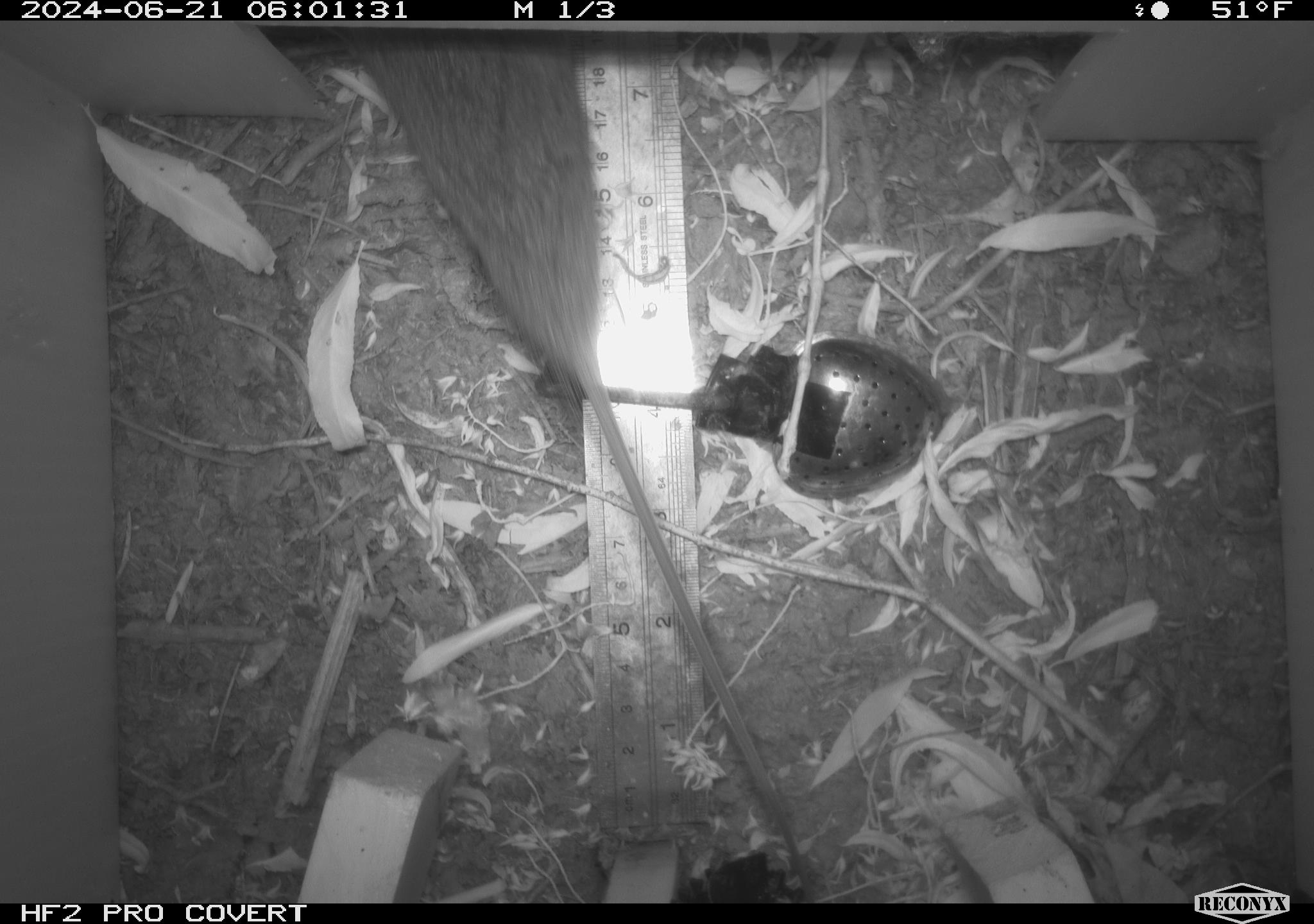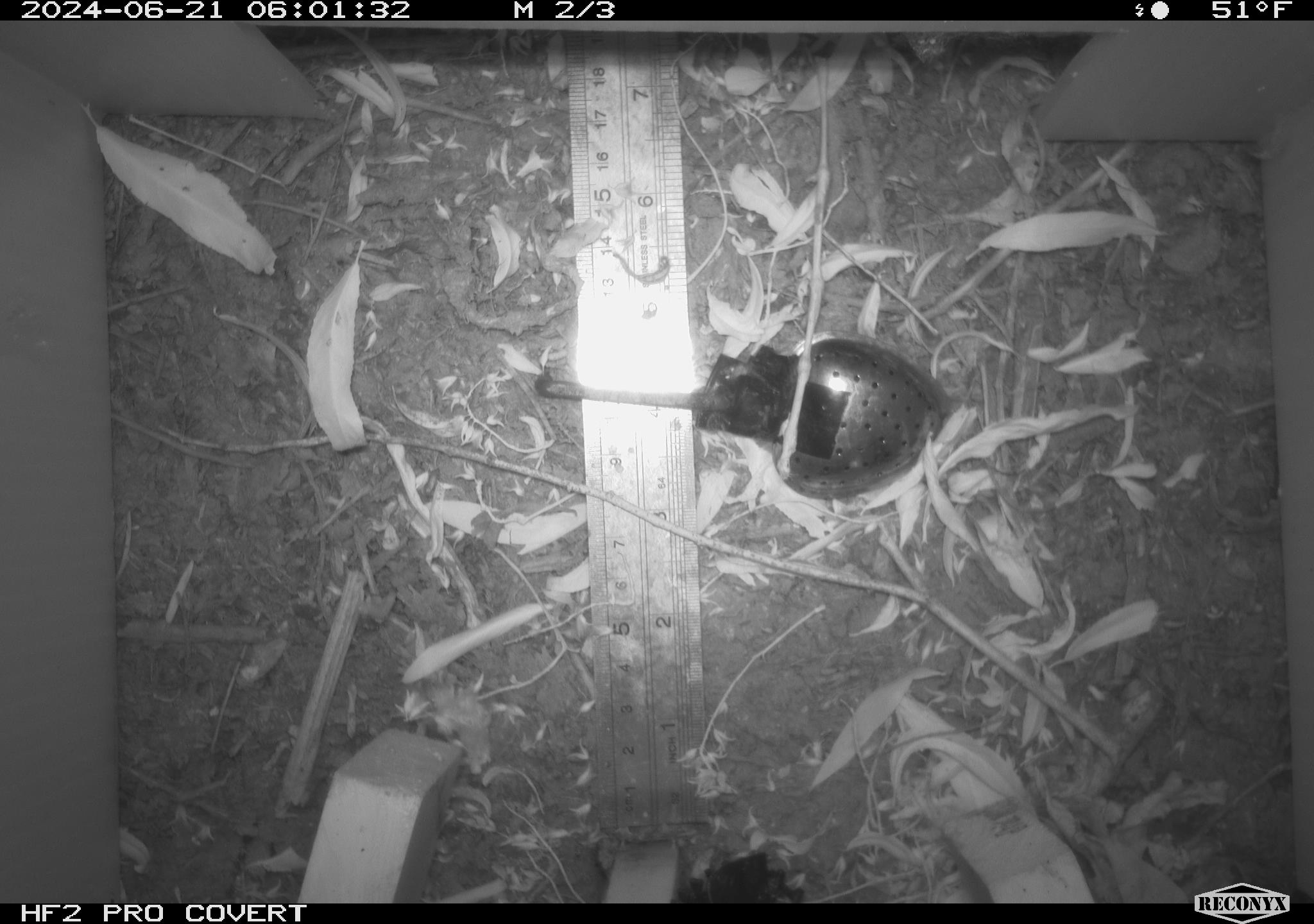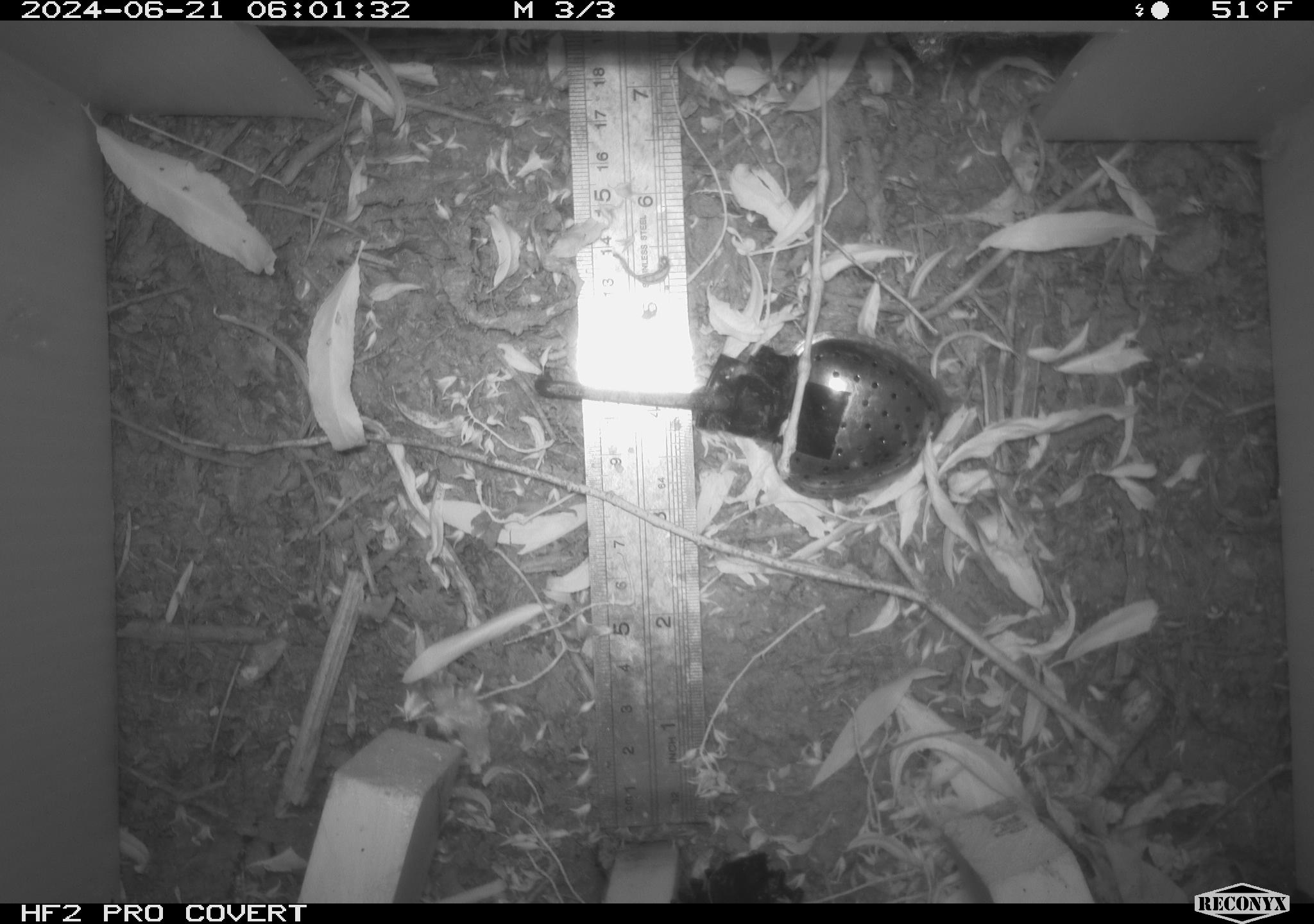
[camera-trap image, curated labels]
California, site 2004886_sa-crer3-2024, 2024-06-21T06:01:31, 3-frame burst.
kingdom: Animalia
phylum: Chordata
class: Mammalia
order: Rodentia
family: Cricetidae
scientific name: Arvicolinae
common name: voles, lemmings, and muskrats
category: arvicolinae subfamily